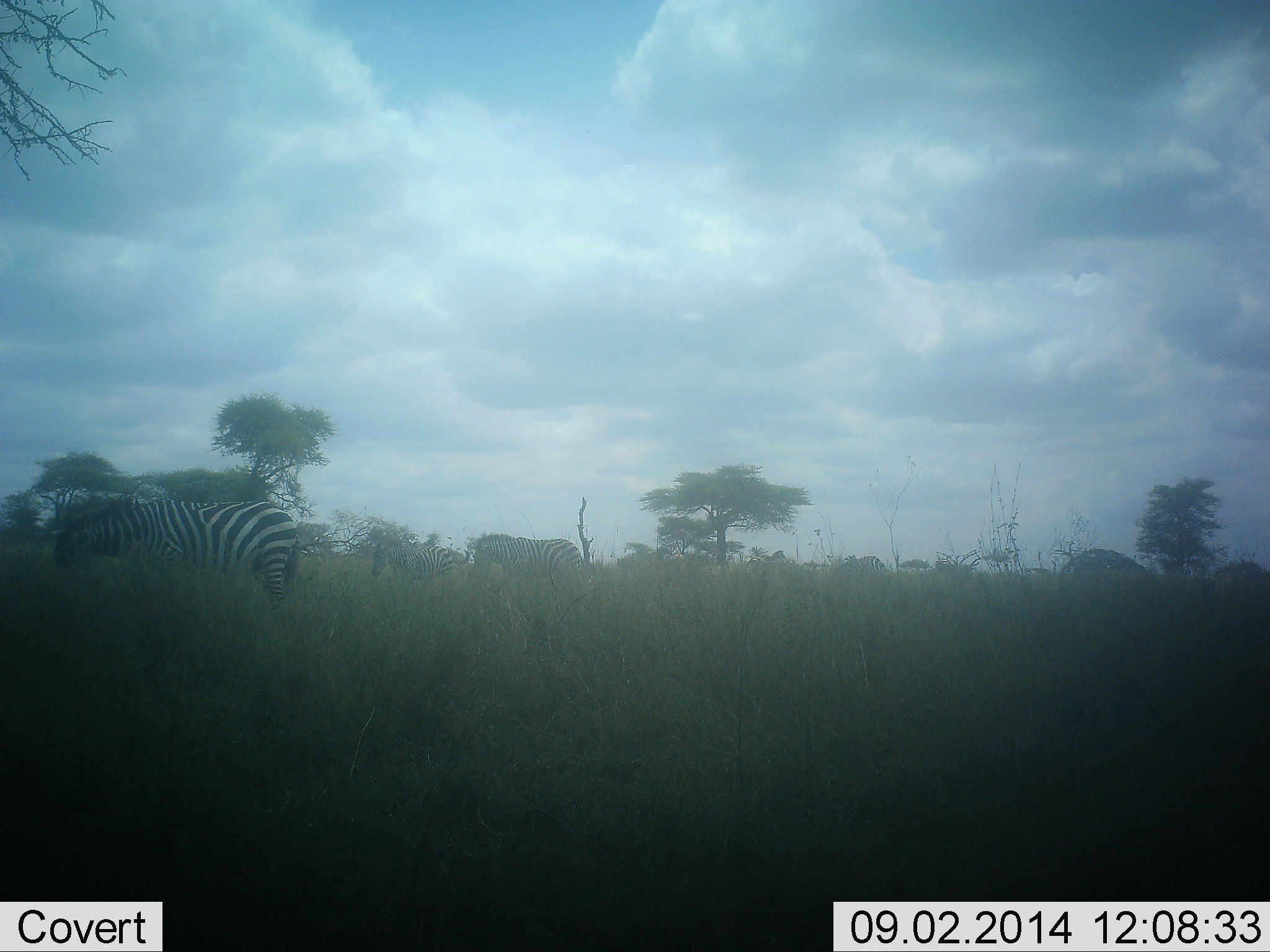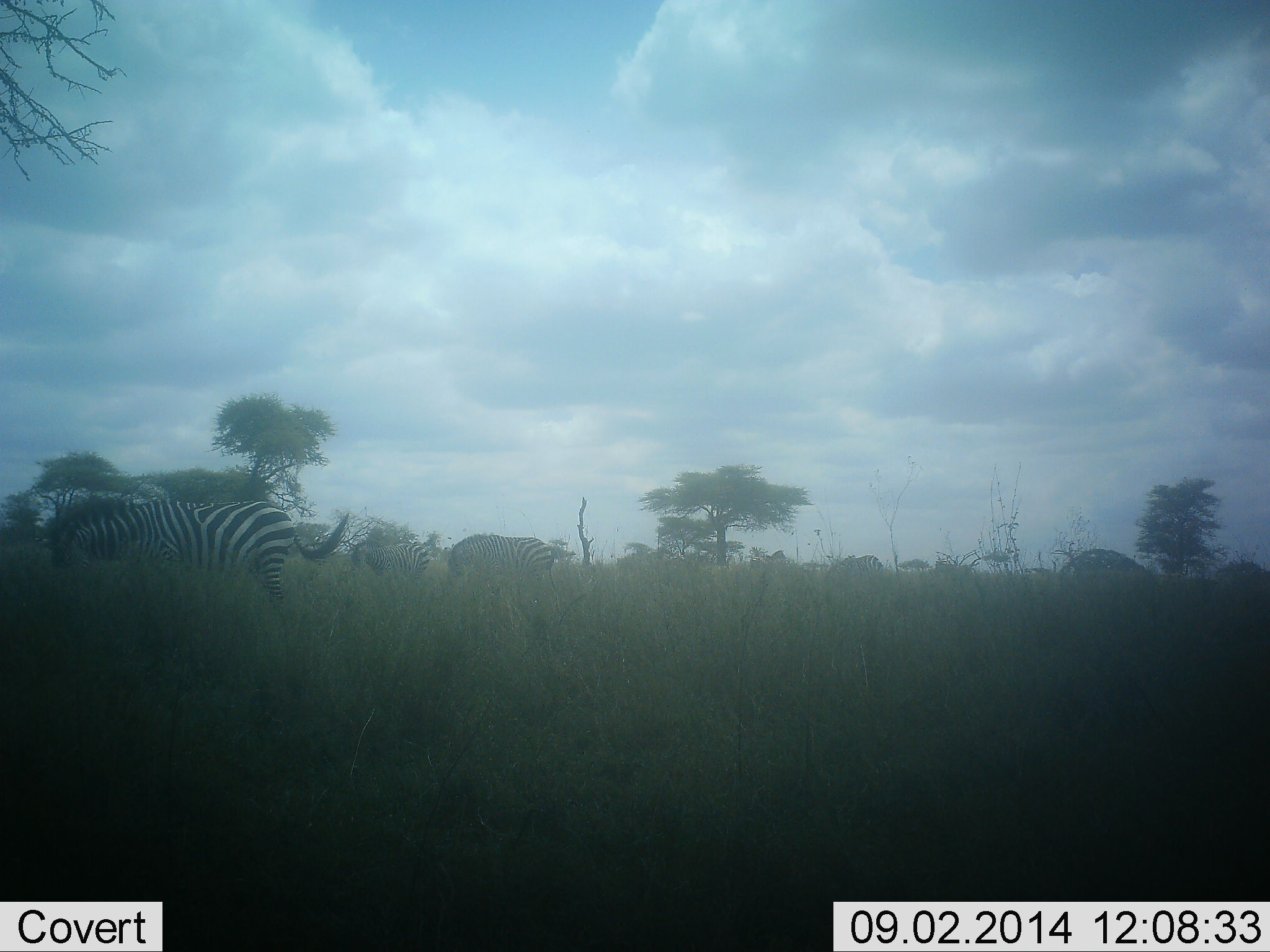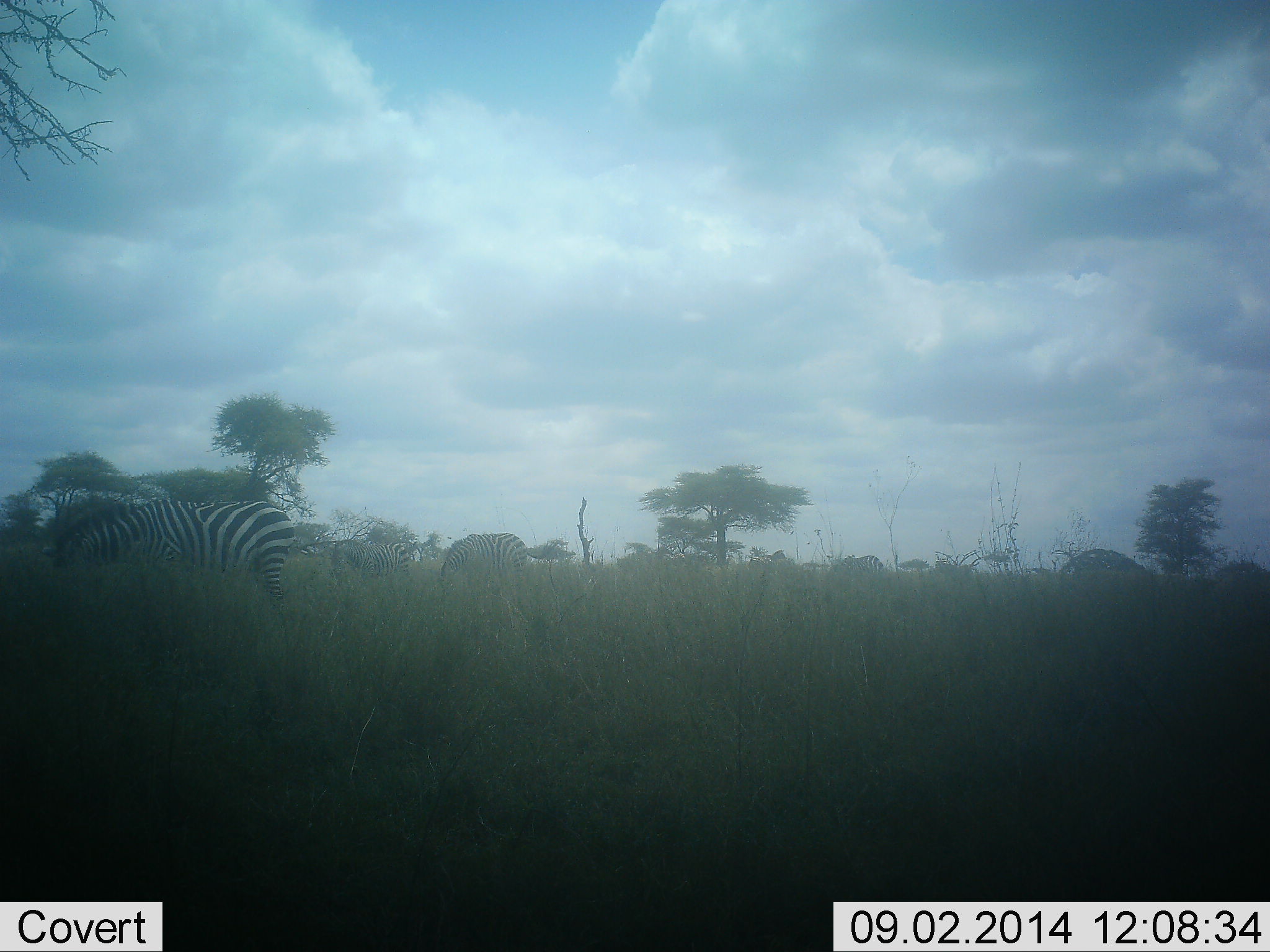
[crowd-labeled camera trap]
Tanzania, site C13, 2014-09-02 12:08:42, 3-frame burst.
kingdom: Animalia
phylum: Chordata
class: Mammalia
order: Perissodactyla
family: Equidae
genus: Equus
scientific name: Equus quagga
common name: plains zebra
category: zebra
Zebra (plains zebra) (Equus quagga), count 4. Behavior (volunteer vote fractions): standing 33%, resting 8%, moving 67%, interacting 0%. Young present (vote fraction): 0%. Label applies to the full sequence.